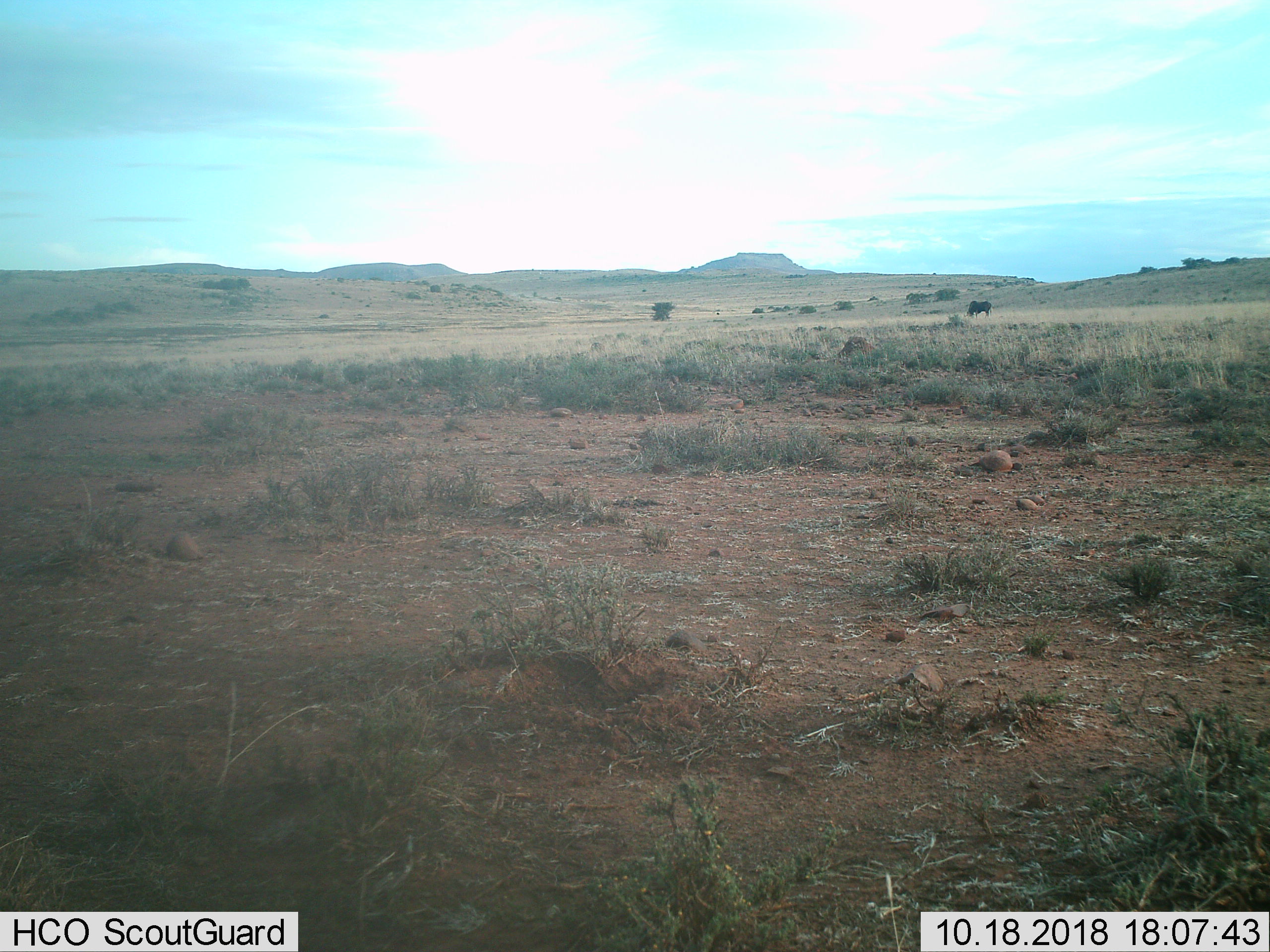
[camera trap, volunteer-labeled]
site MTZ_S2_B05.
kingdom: Animalia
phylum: Chordata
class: Mammalia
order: Artiodactyla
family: Bovidae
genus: Connochaetes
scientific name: Connochaetes gnou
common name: black wildebeest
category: wildebeestblack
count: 1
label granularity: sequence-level